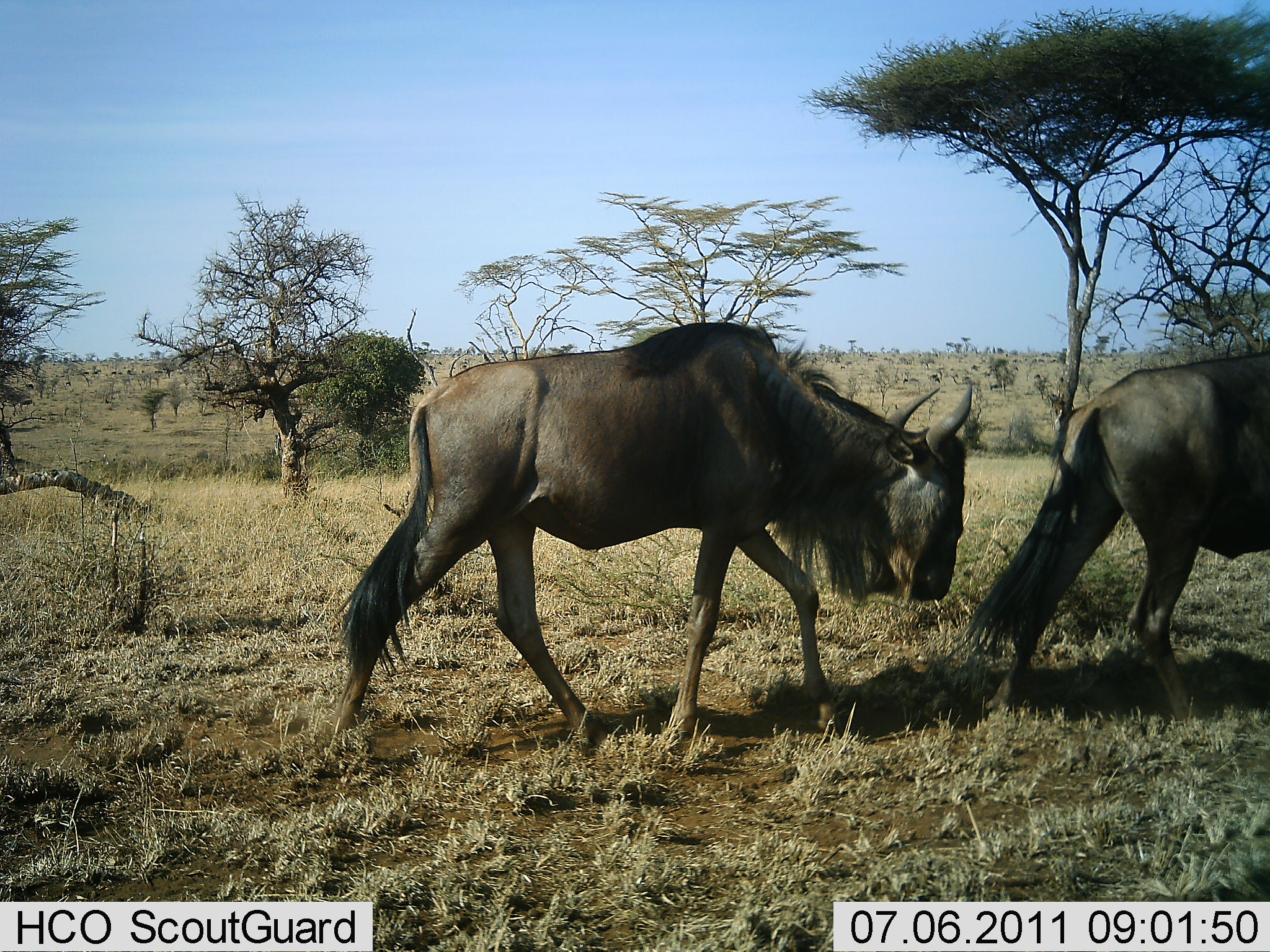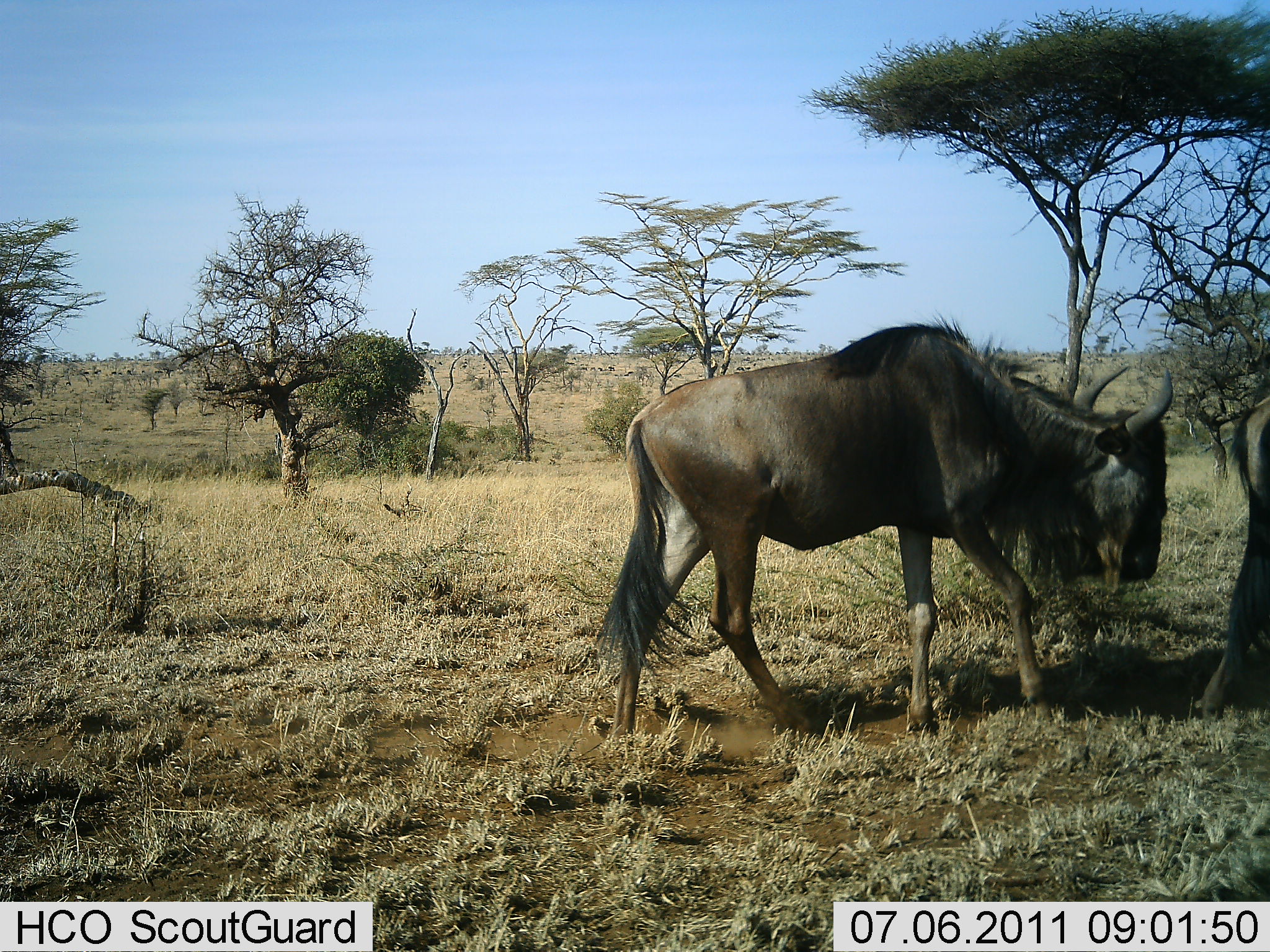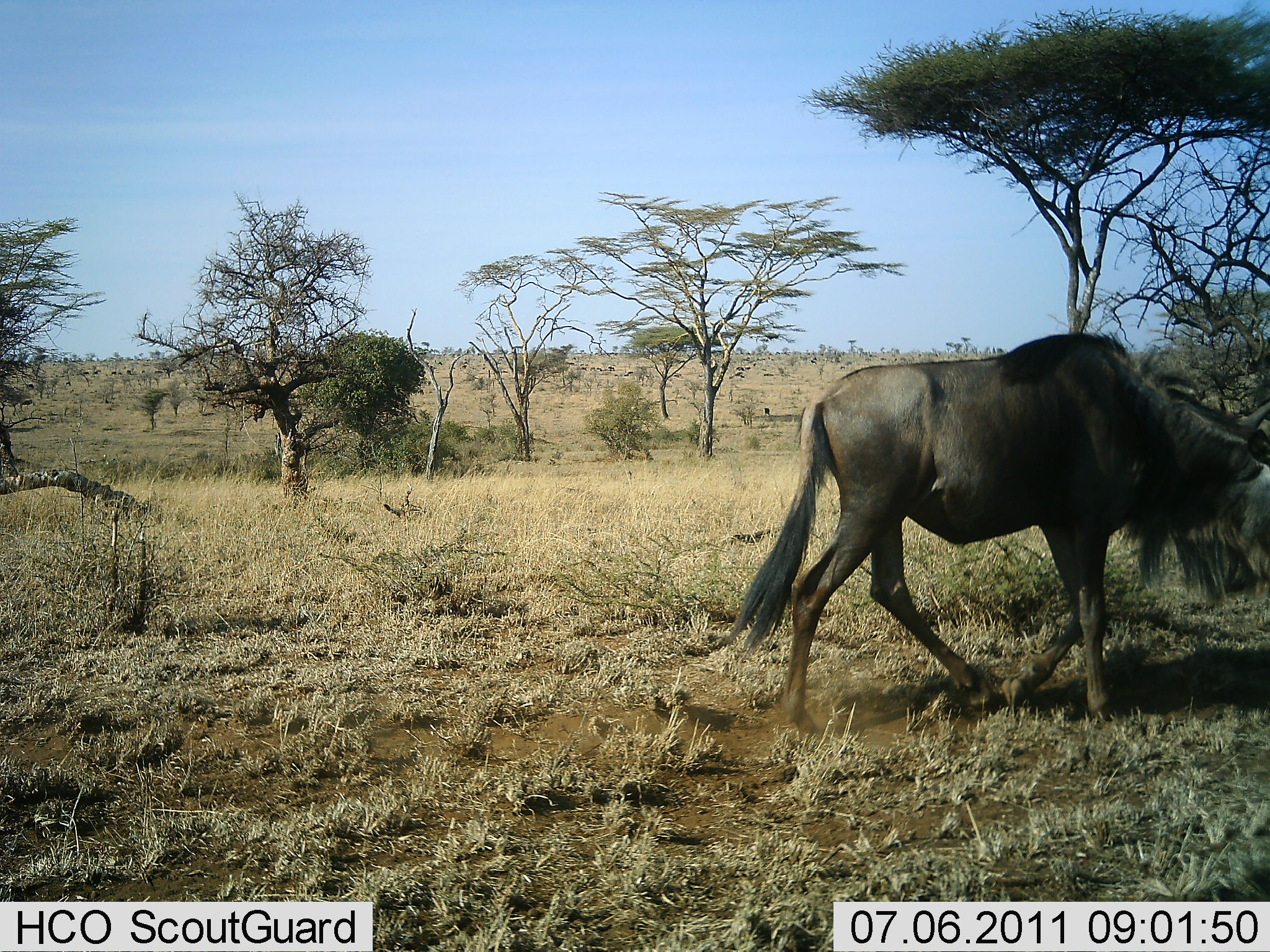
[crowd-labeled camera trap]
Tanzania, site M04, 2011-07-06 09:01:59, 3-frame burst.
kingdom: Animalia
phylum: Chordata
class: Mammalia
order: Artiodactyla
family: Bovidae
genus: Connochaetes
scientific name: Connochaetes taurinus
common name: blue wildebeest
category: wildebeest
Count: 2.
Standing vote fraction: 0%.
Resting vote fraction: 0%.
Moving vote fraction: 100%.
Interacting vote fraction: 0%.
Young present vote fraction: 0%.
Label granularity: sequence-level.